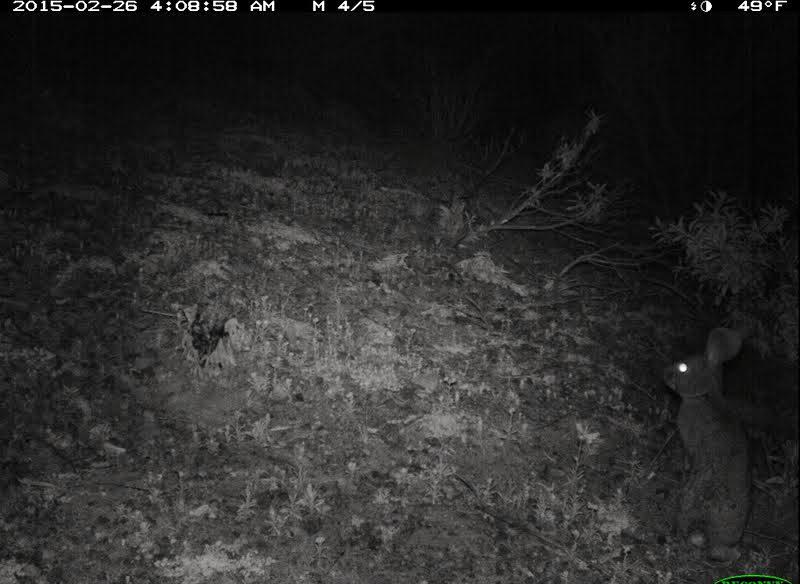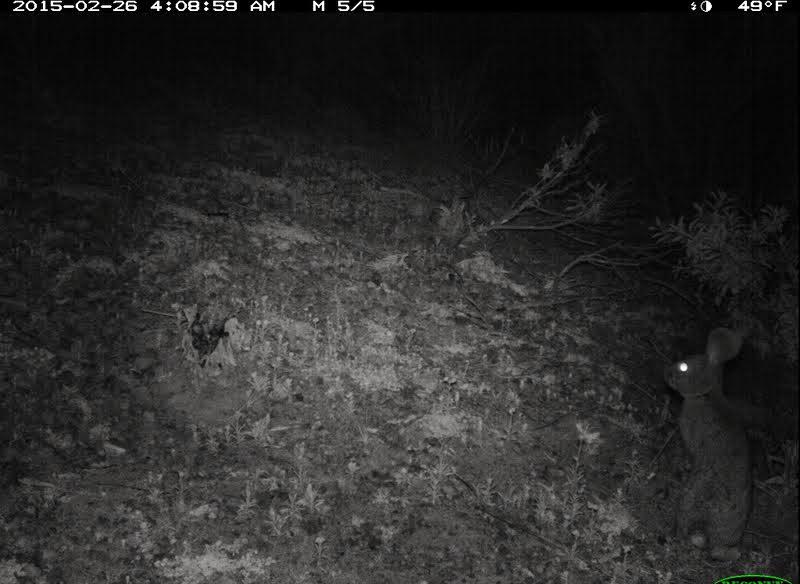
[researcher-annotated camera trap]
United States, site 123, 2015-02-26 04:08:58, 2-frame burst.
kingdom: Animalia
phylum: Chordata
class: Mammalia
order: Lagomorpha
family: Leporidae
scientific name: Leporidae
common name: rabbits and hares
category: rabbit